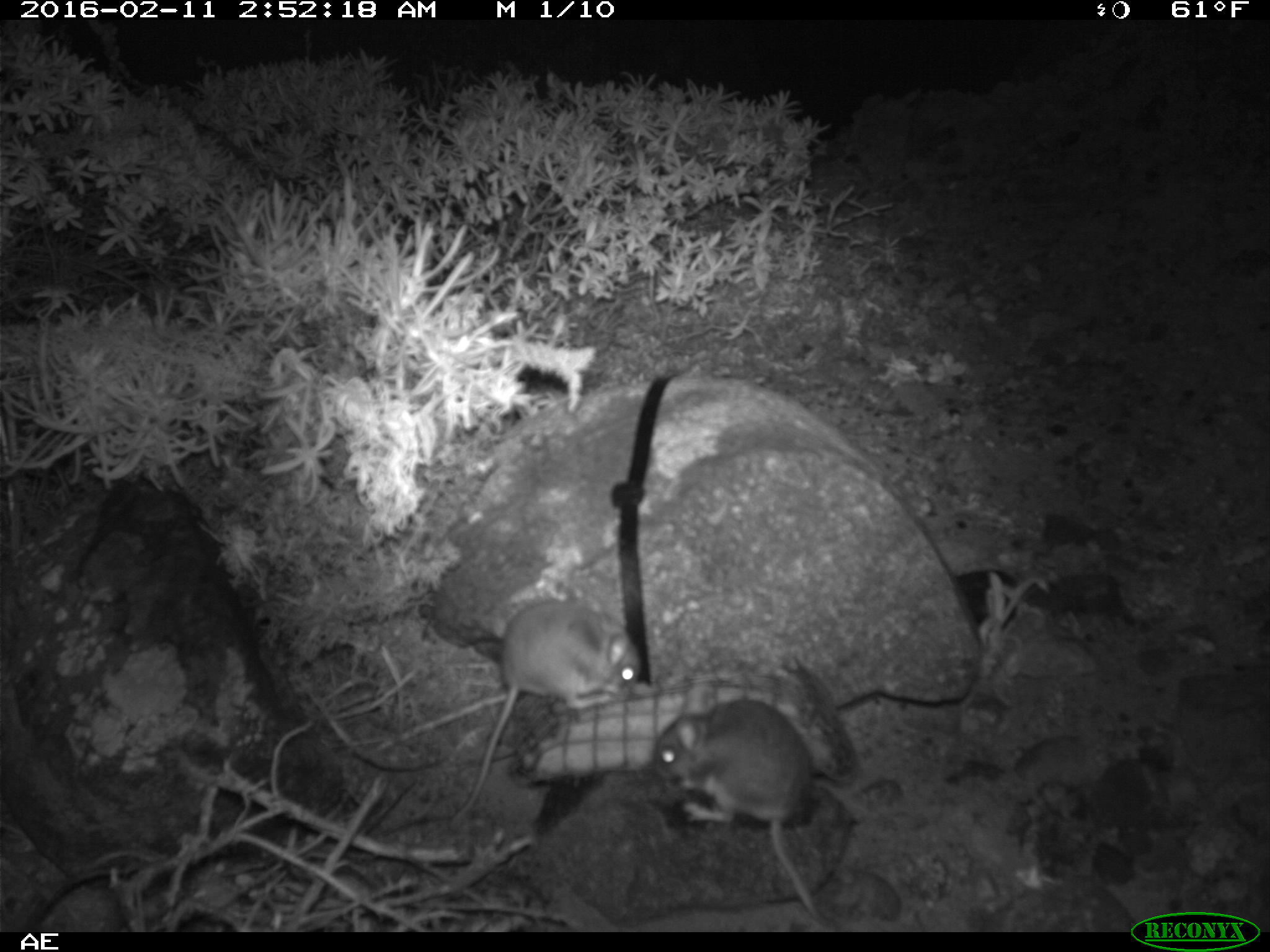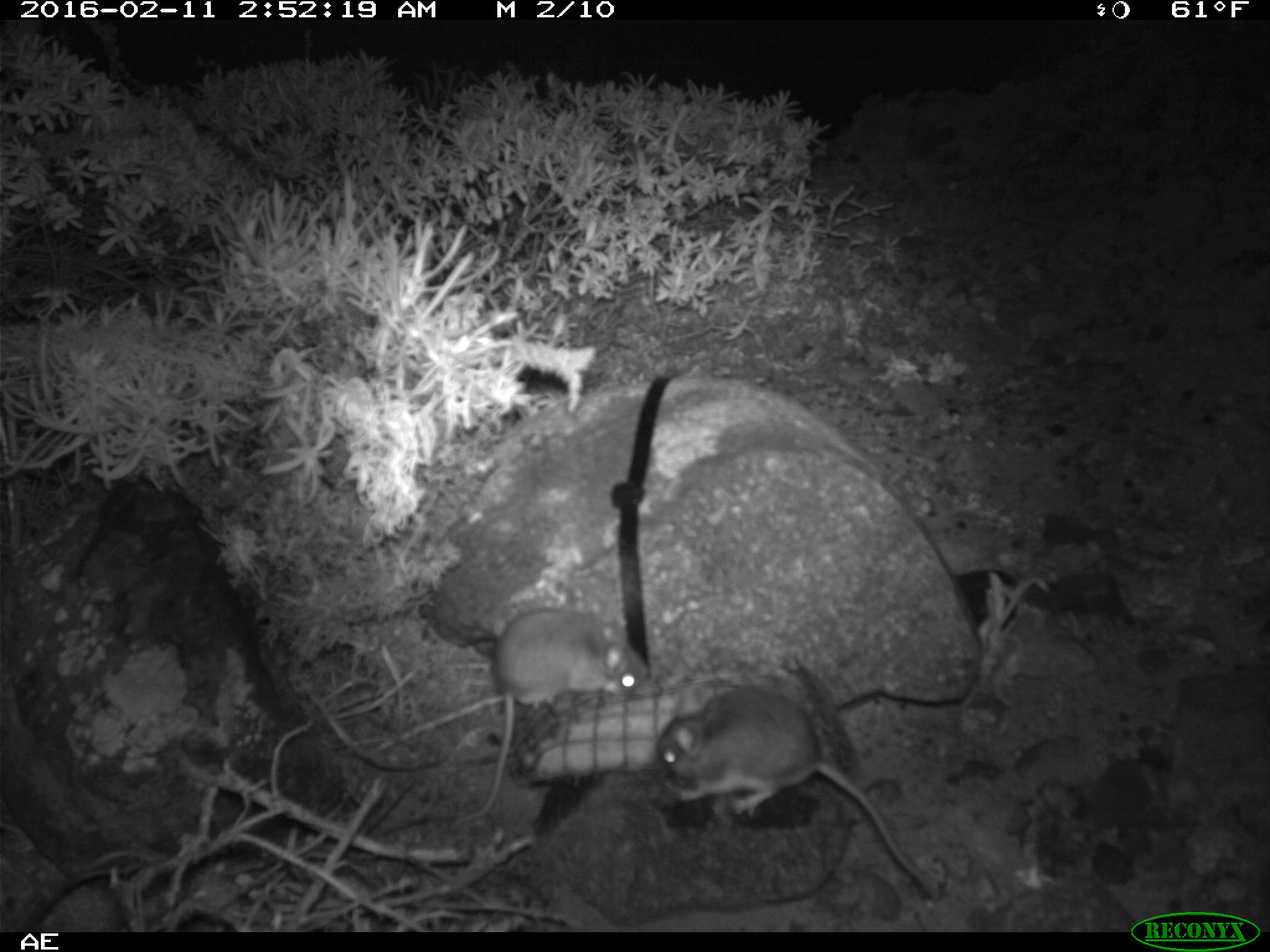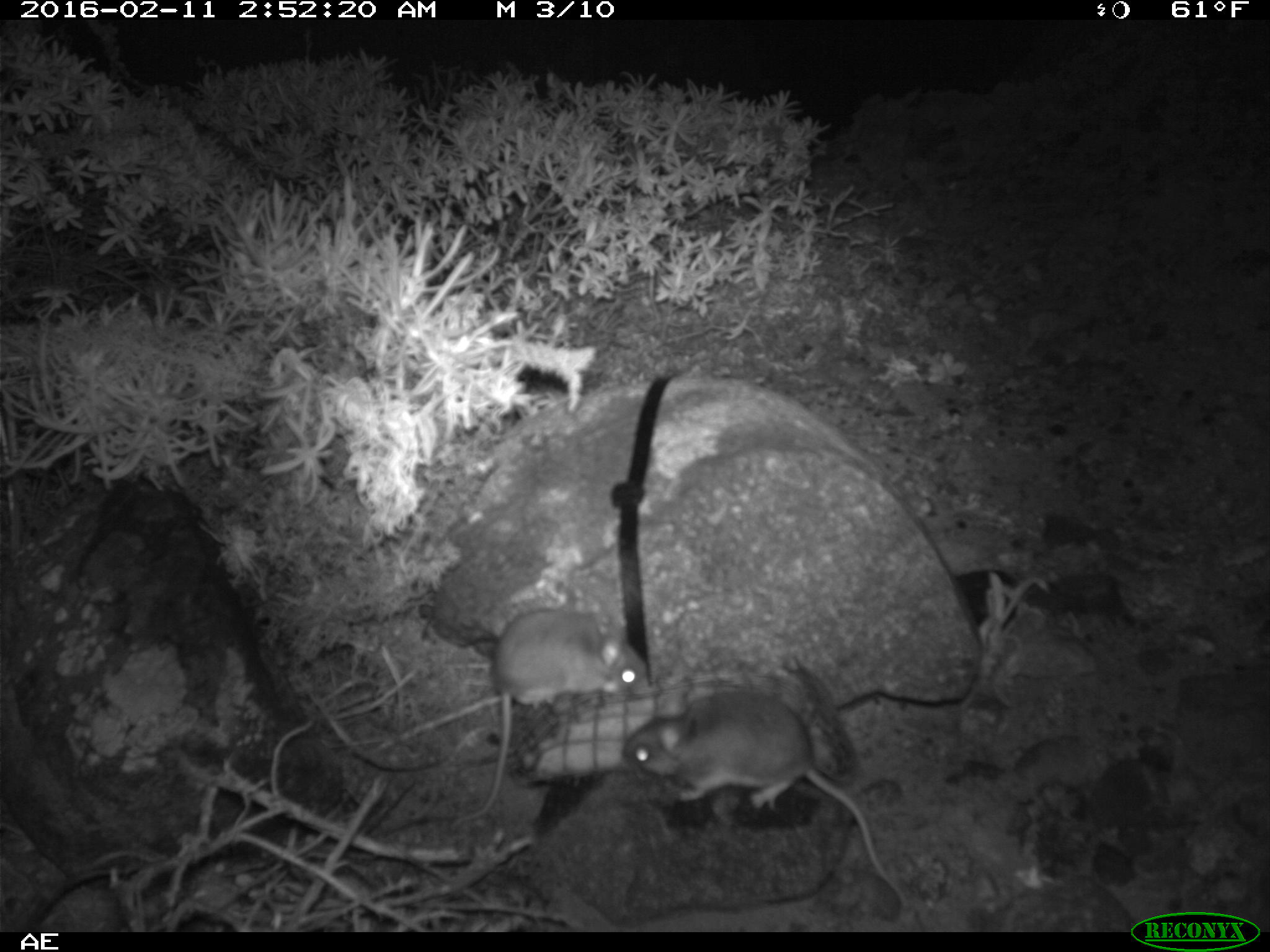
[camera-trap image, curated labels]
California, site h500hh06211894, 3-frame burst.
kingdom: Animalia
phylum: Chordata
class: Mammalia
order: Rodentia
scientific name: Rodentia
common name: rodent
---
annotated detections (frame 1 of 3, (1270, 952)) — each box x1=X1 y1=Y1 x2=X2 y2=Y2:
rodent: x1=449 y1=597 x2=643 y2=827; x1=647 y1=695 x2=833 y2=923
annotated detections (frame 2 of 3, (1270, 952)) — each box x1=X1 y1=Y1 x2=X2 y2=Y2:
rodent: x1=659 y1=686 x2=941 y2=896; x1=448 y1=606 x2=652 y2=828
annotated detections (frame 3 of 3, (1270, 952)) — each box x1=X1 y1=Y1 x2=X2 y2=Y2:
rodent: x1=627 y1=689 x2=910 y2=911; x1=443 y1=606 x2=650 y2=832